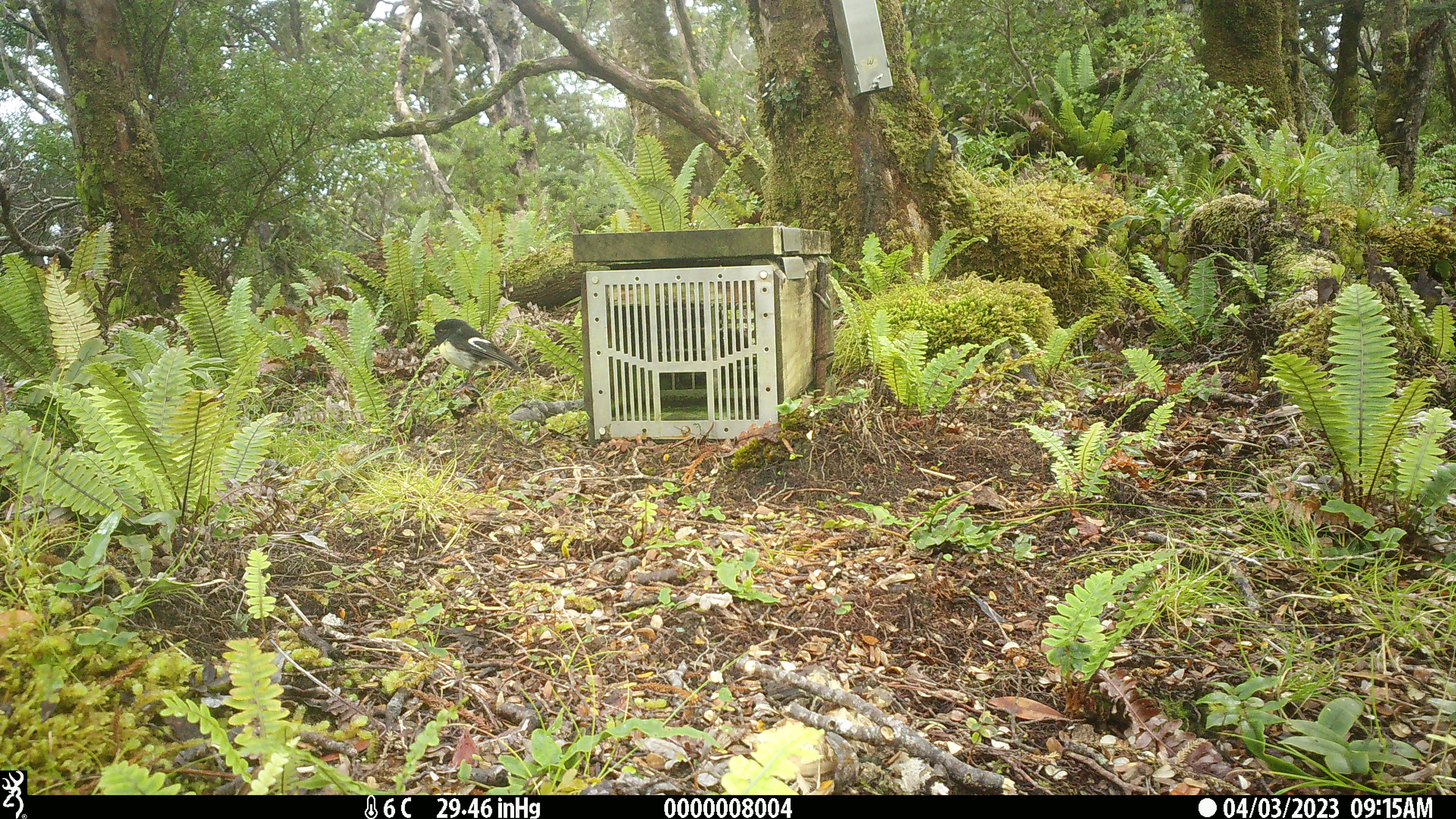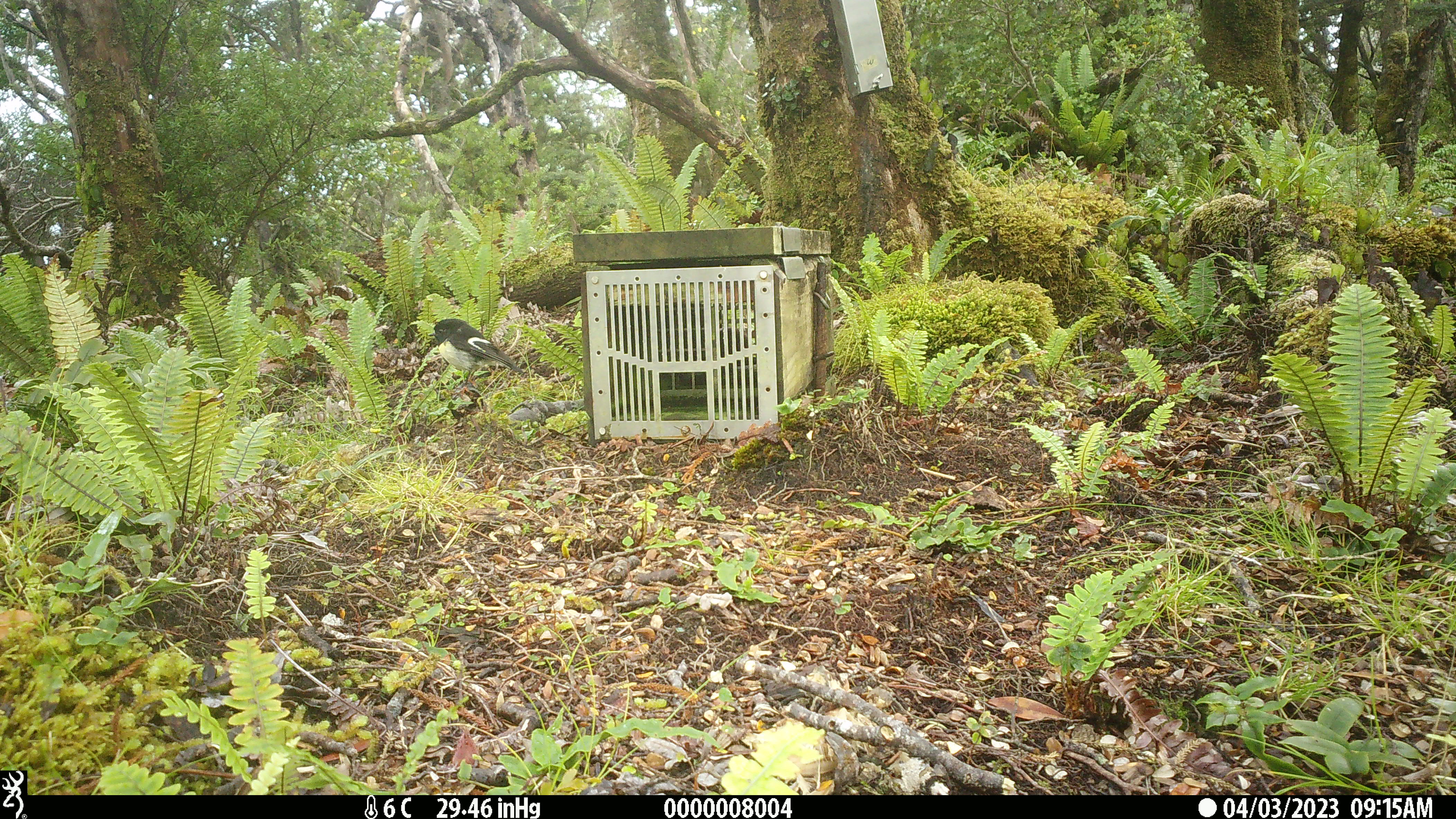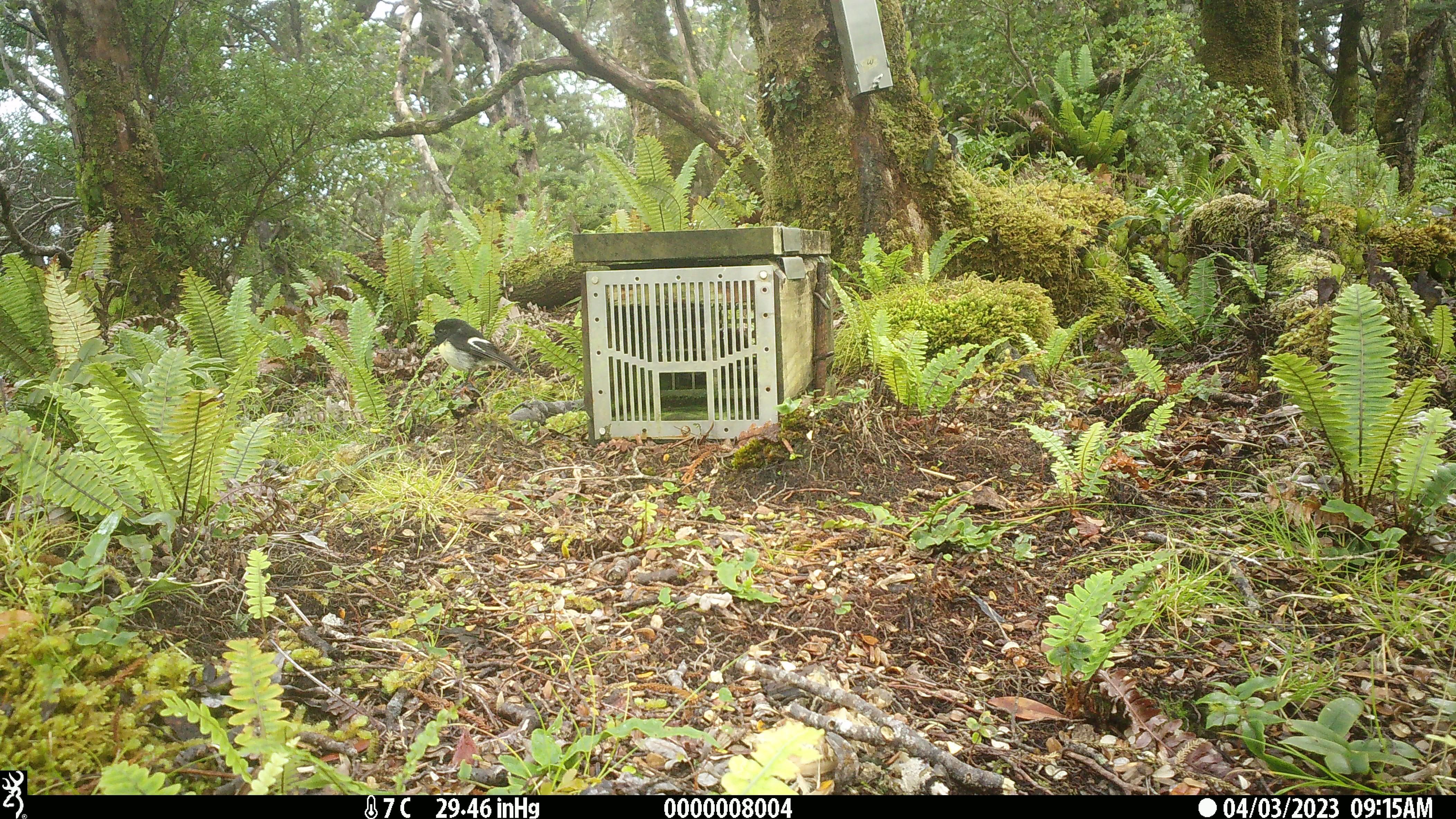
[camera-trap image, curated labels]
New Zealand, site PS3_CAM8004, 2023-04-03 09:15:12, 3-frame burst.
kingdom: Animalia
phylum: Chordata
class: Aves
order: Passeriformes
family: Petroicidae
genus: Petroica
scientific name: Petroica macrocephala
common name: tomtit